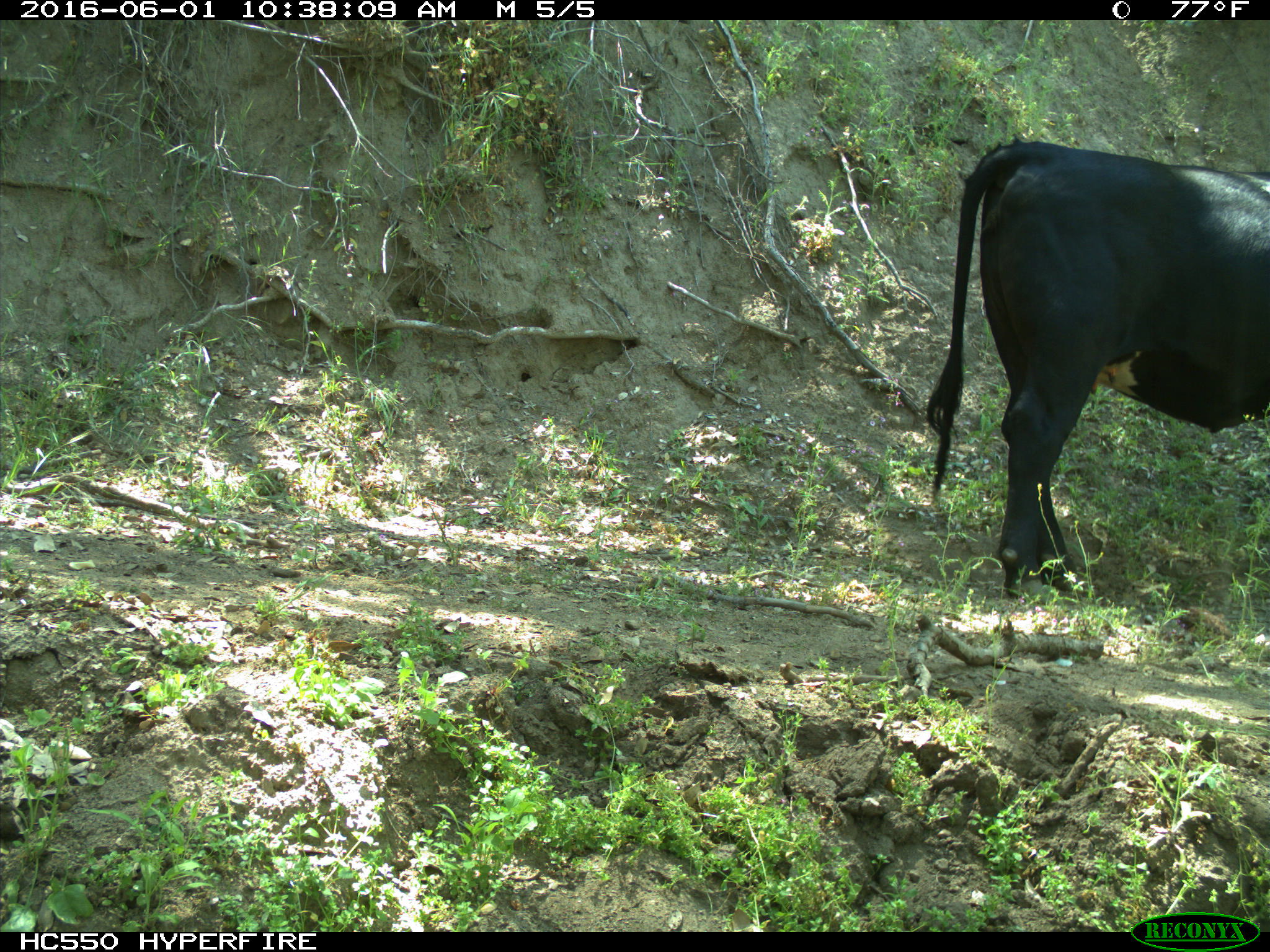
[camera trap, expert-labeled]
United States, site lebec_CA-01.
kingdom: Animalia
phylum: Chordata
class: Mammalia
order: Artiodactyla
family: Bovidae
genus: Bos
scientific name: Bos taurus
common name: domestic cow